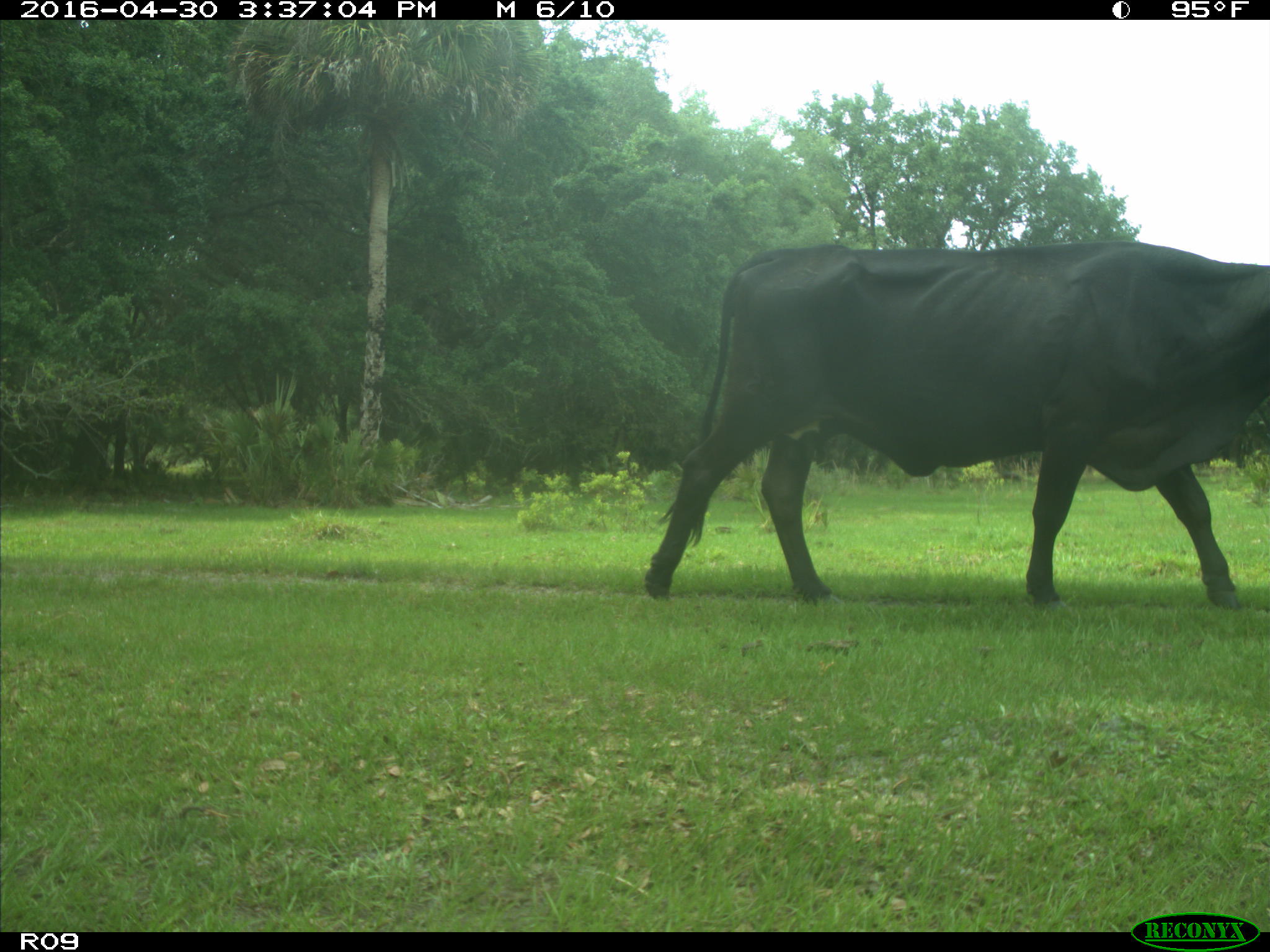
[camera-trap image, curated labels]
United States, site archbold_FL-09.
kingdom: Animalia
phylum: Chordata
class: Mammalia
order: Artiodactyla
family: Bovidae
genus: Bos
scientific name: Bos taurus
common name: domestic cow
Bos taurus (domestic cow).